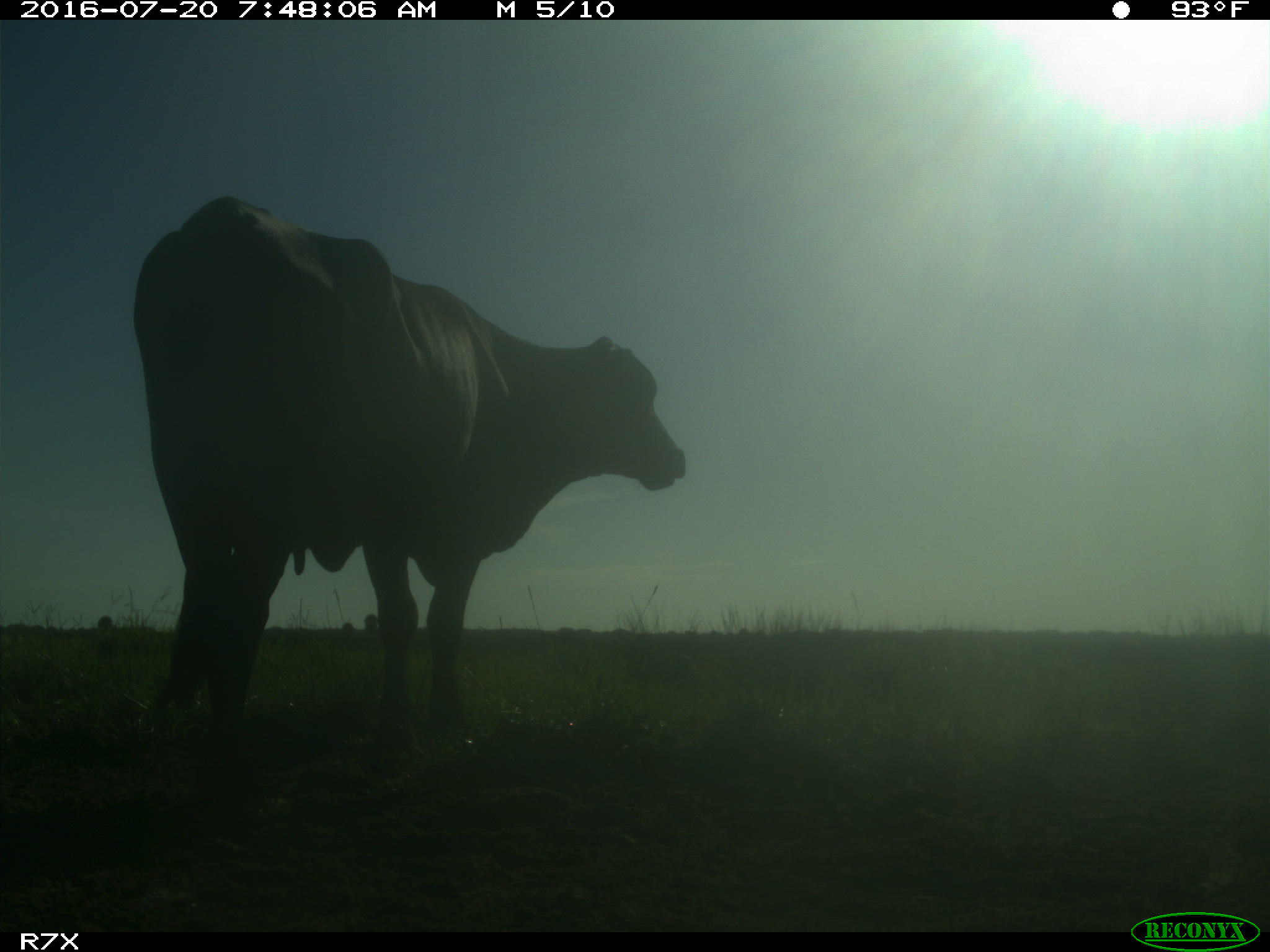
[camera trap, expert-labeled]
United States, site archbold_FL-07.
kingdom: Animalia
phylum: Chordata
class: Mammalia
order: Artiodactyla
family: Bovidae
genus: Bos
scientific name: Bos taurus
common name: domestic cow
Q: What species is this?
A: Bos taurus (domestic cow).